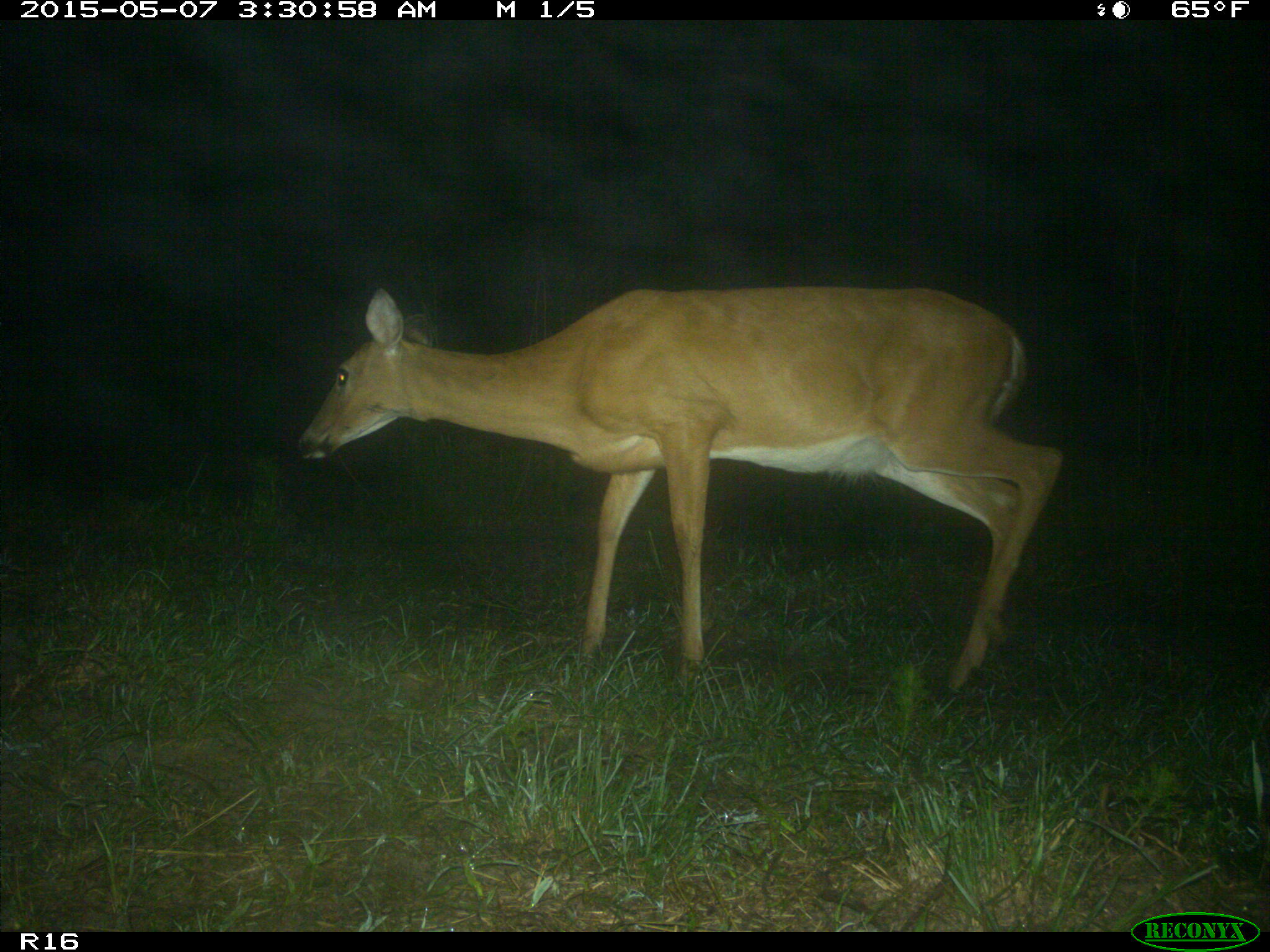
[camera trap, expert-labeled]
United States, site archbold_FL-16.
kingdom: Animalia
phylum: Chordata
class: Mammalia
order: Artiodactyla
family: Cervidae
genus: Odocoileus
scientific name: Odocoileus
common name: deer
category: unidentified deer